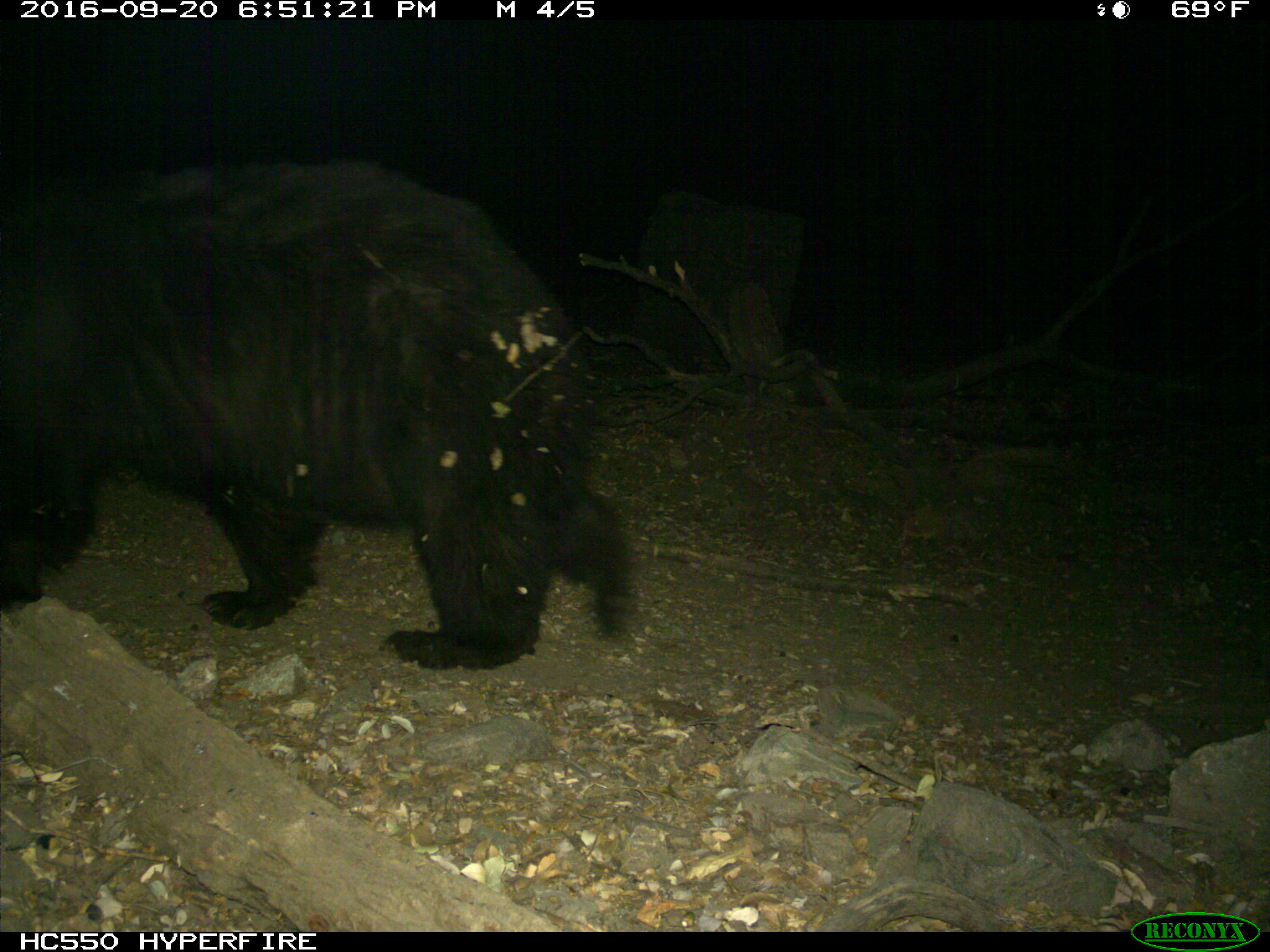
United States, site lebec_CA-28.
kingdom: Animalia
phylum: Chordata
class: Mammalia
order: Carnivora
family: Ursidae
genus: Ursus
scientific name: Ursus americanus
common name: american black bear